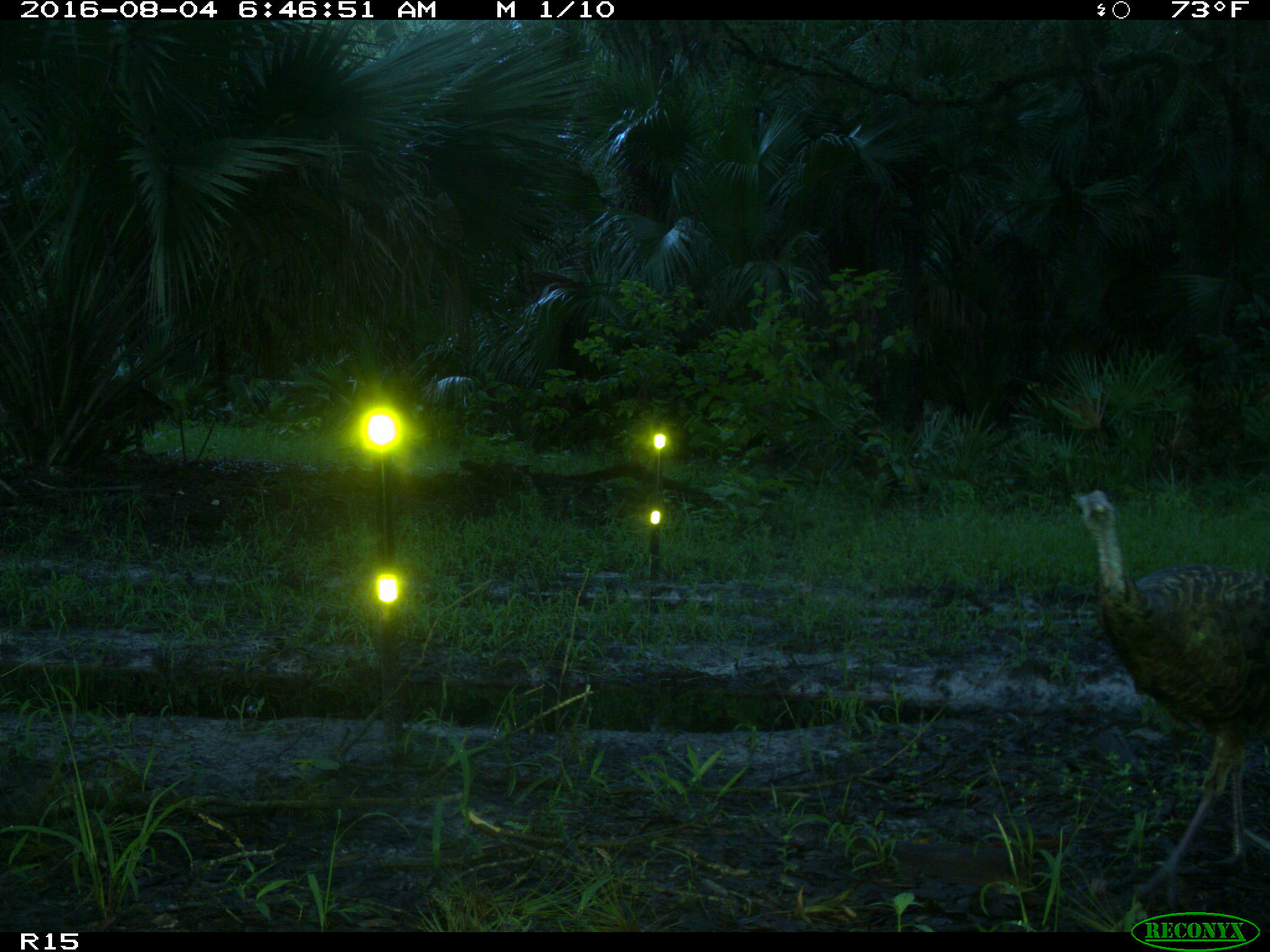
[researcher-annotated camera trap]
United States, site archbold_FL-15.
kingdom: Animalia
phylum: Chordata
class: Aves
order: Galliformes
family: Phasianidae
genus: Meleagris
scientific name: Meleagris gallopavo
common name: wild turkey